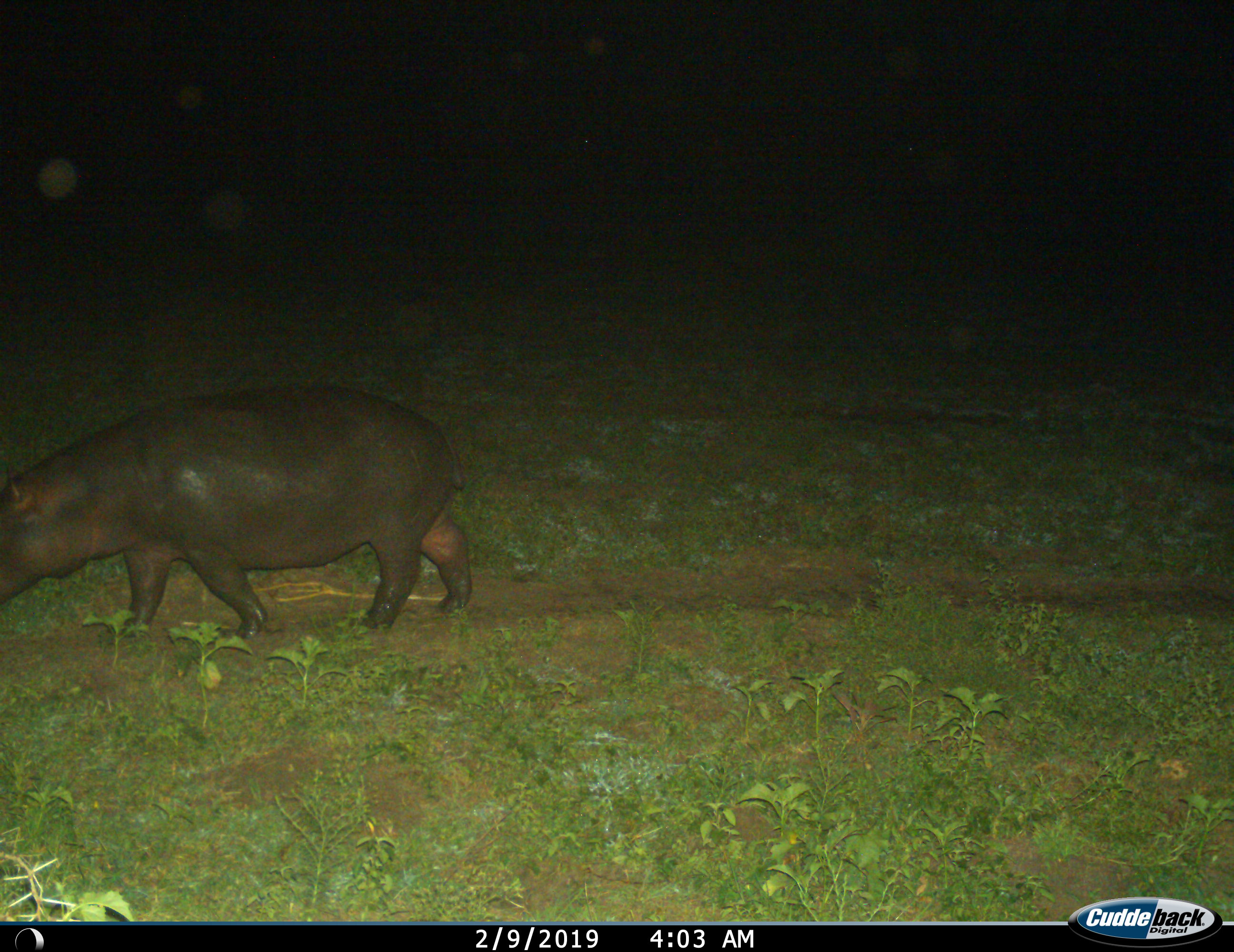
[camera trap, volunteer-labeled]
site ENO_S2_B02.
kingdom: Animalia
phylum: Chordata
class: Mammalia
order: Artiodactyla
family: Hippopotamidae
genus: Hippopotamus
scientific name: Hippopotamus amphibius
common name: hippopotamus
Hippopotamus (Hippopotamus amphibius), count 1. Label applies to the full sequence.